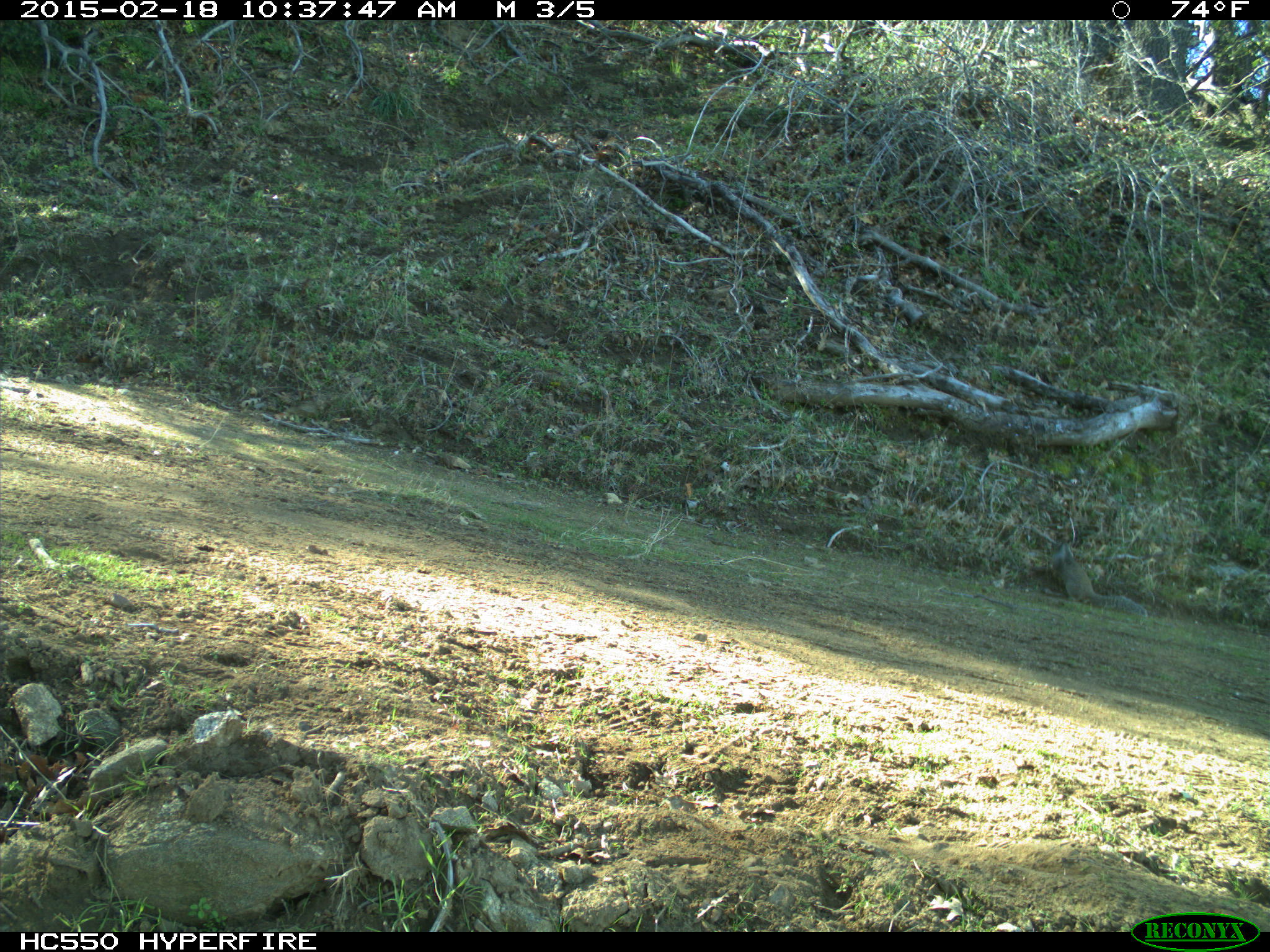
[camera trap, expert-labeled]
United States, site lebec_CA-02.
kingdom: Animalia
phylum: Chordata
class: Mammalia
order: Rodentia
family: Sciuridae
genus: Otospermophilus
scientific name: Otospermophilus beecheyi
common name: california ground squirrel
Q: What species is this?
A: Otospermophilus beecheyi (california ground squirrel).